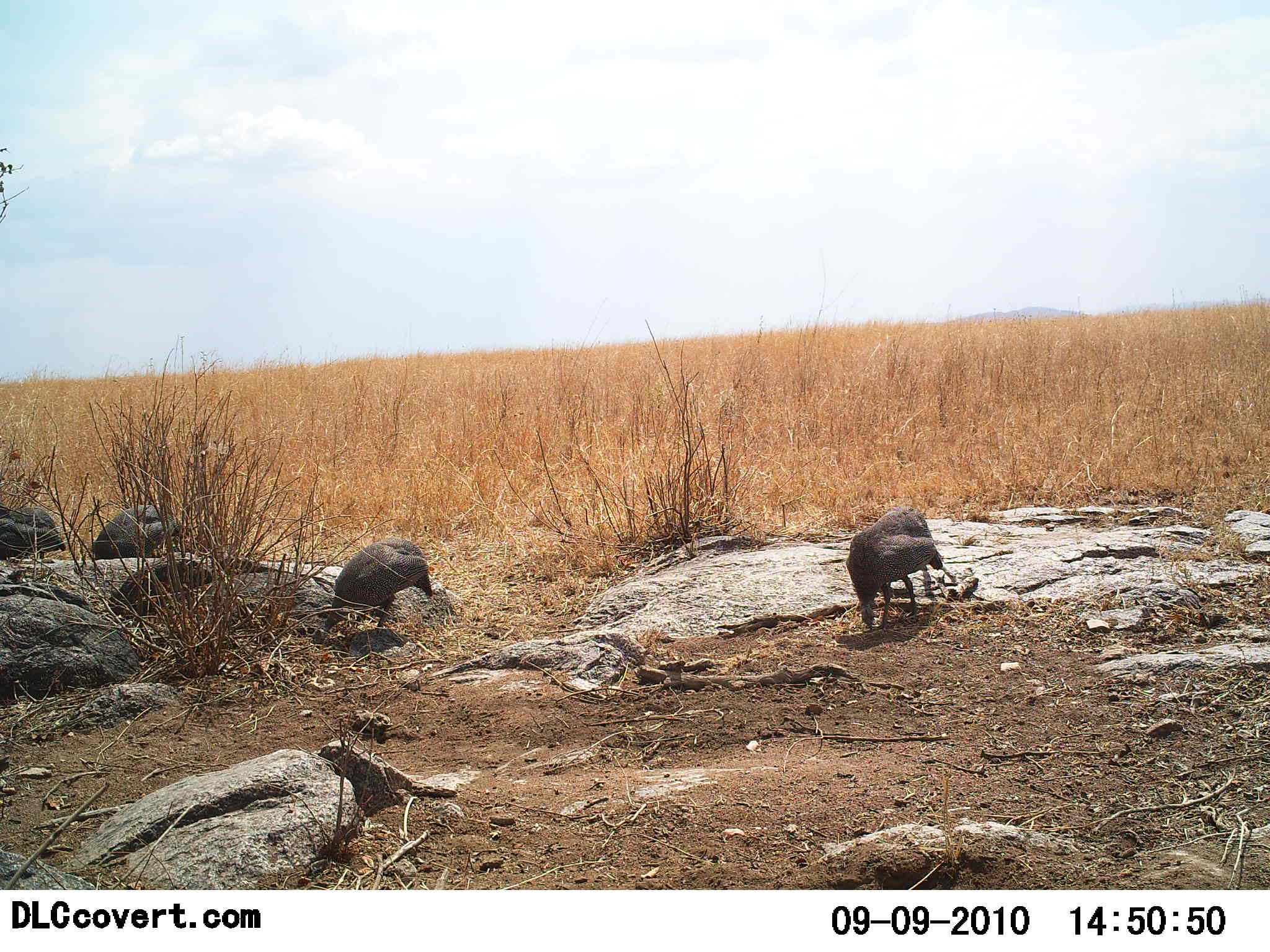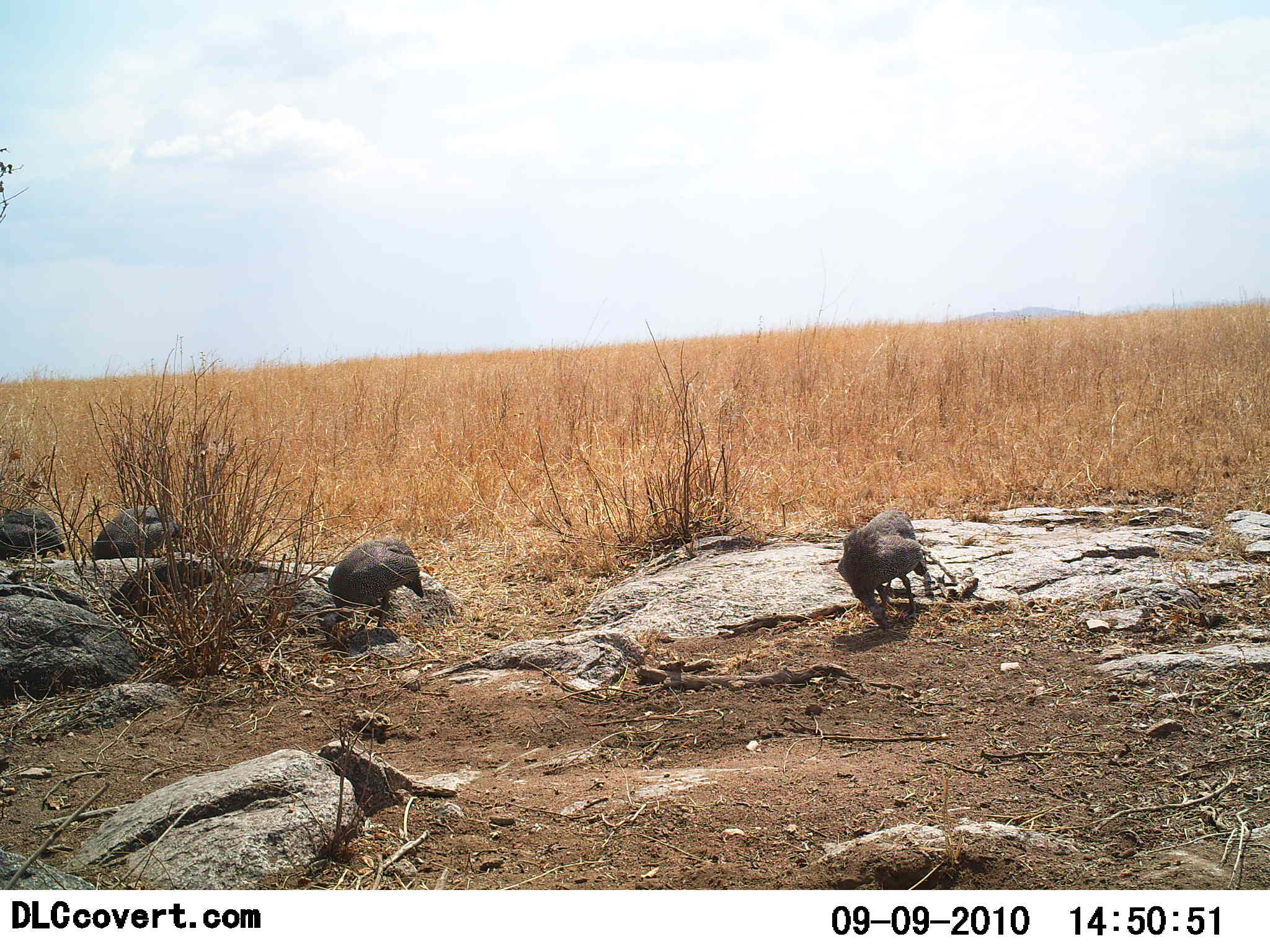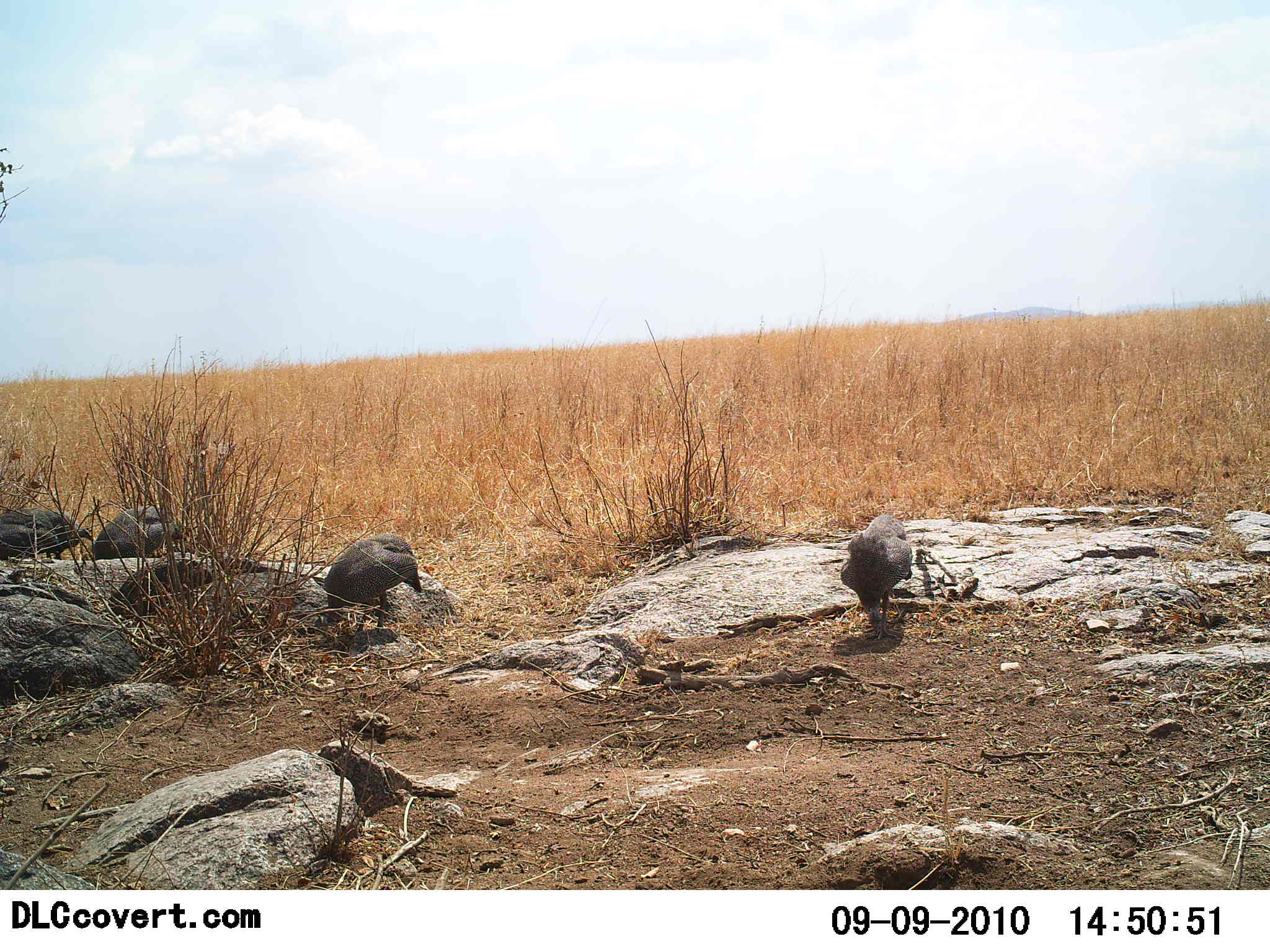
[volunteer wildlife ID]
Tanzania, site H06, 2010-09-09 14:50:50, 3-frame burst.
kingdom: Animalia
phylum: Chordata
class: Aves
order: Galliformes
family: Numididae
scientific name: Numididae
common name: guinea fowl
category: guineafowl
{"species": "guineafowl (guinea fowl) (Numididae)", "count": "4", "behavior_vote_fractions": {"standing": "8%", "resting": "0%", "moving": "15%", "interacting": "0%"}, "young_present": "0%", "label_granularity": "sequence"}